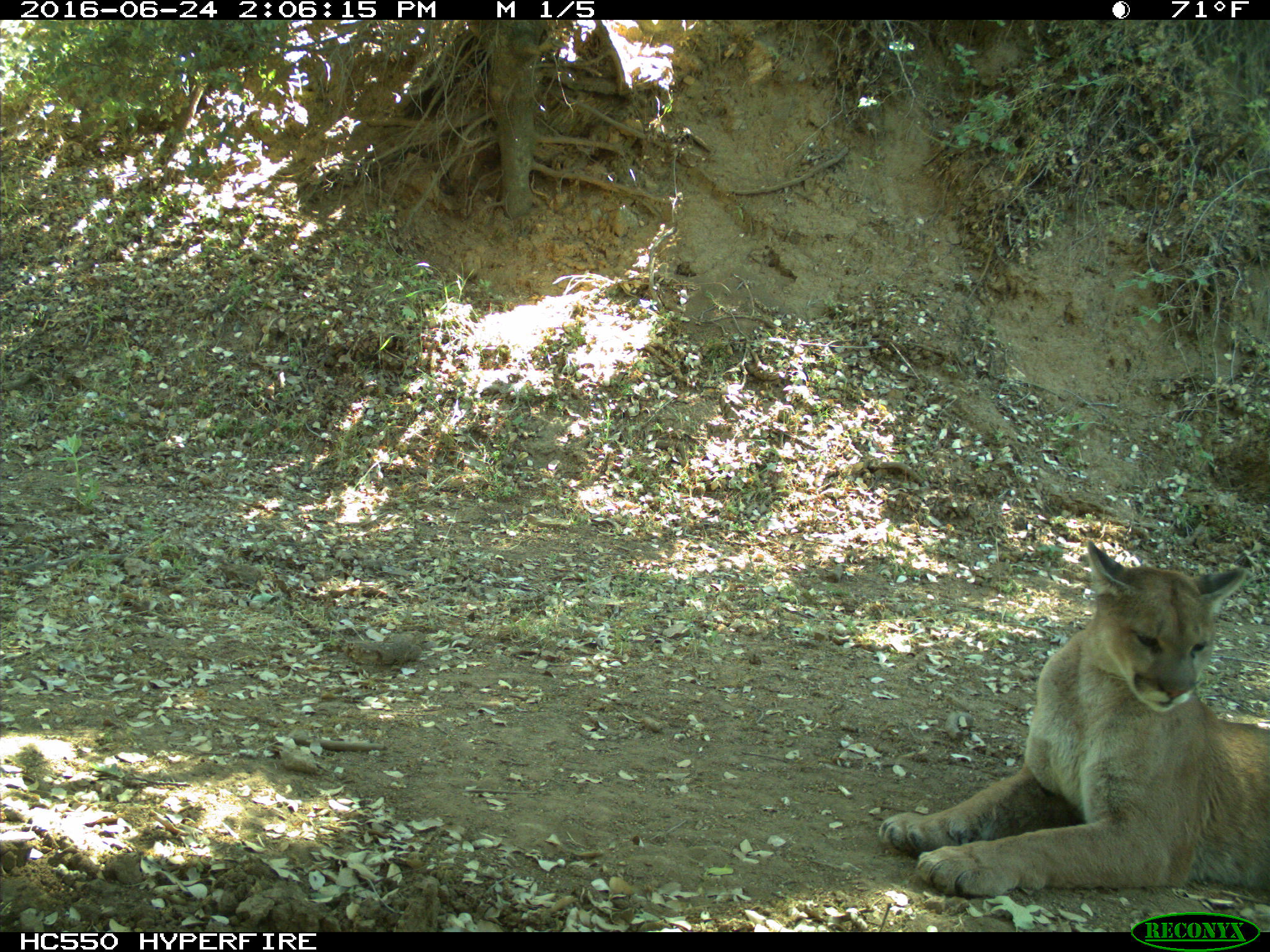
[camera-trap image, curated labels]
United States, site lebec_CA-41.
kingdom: Animalia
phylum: Chordata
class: Mammalia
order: Carnivora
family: Felidae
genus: Puma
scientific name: Puma concolor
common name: mountain lion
Puma concolor (mountain lion).